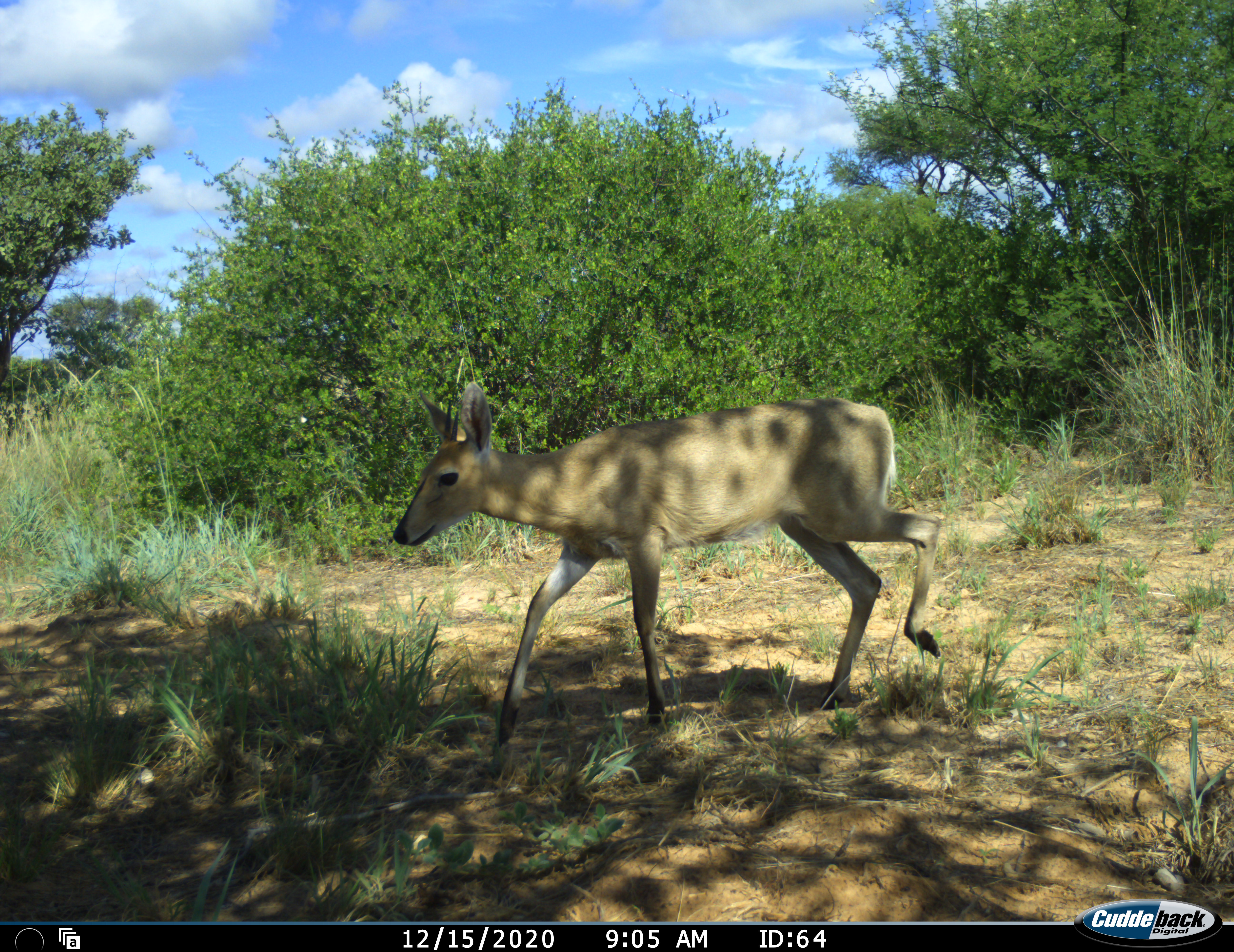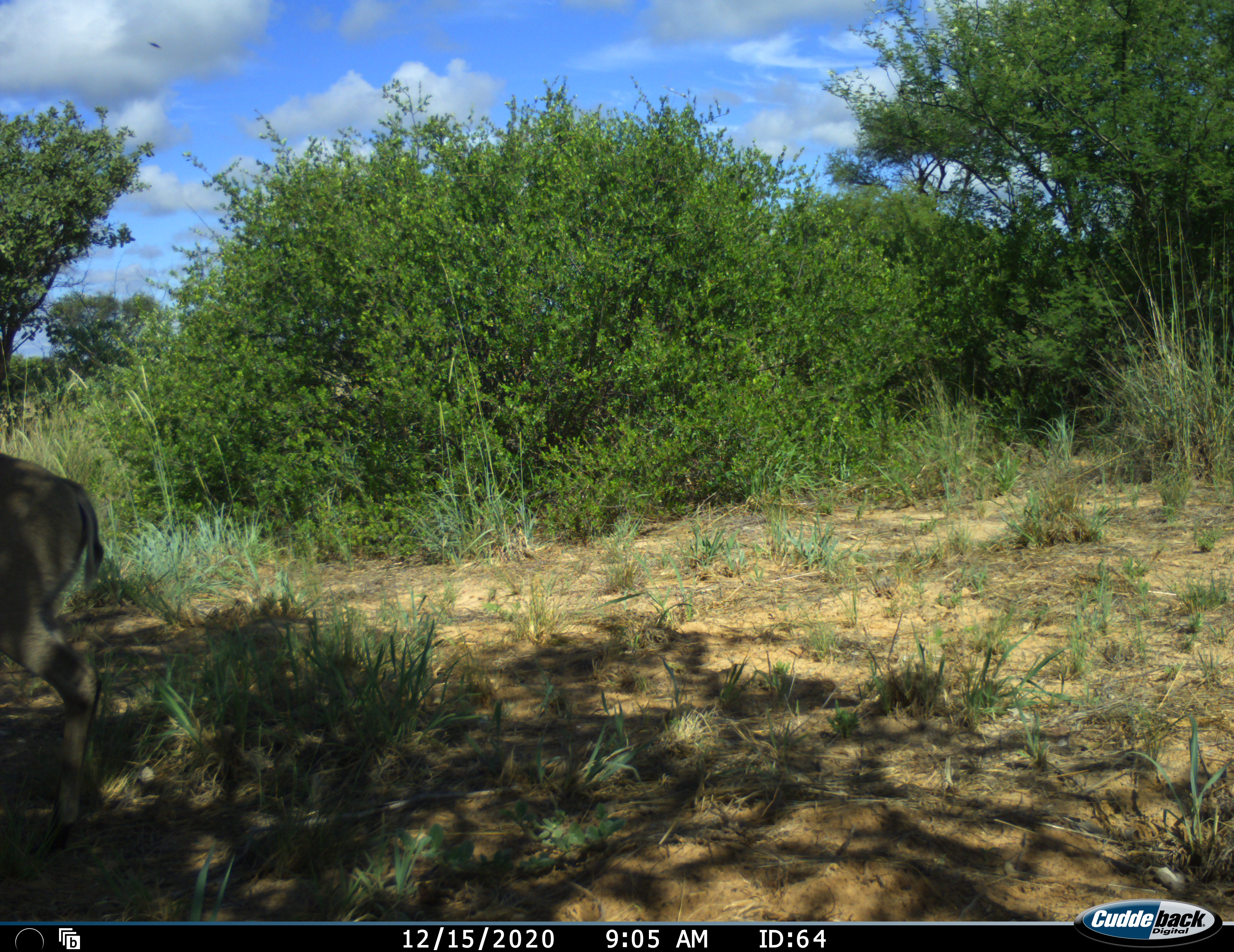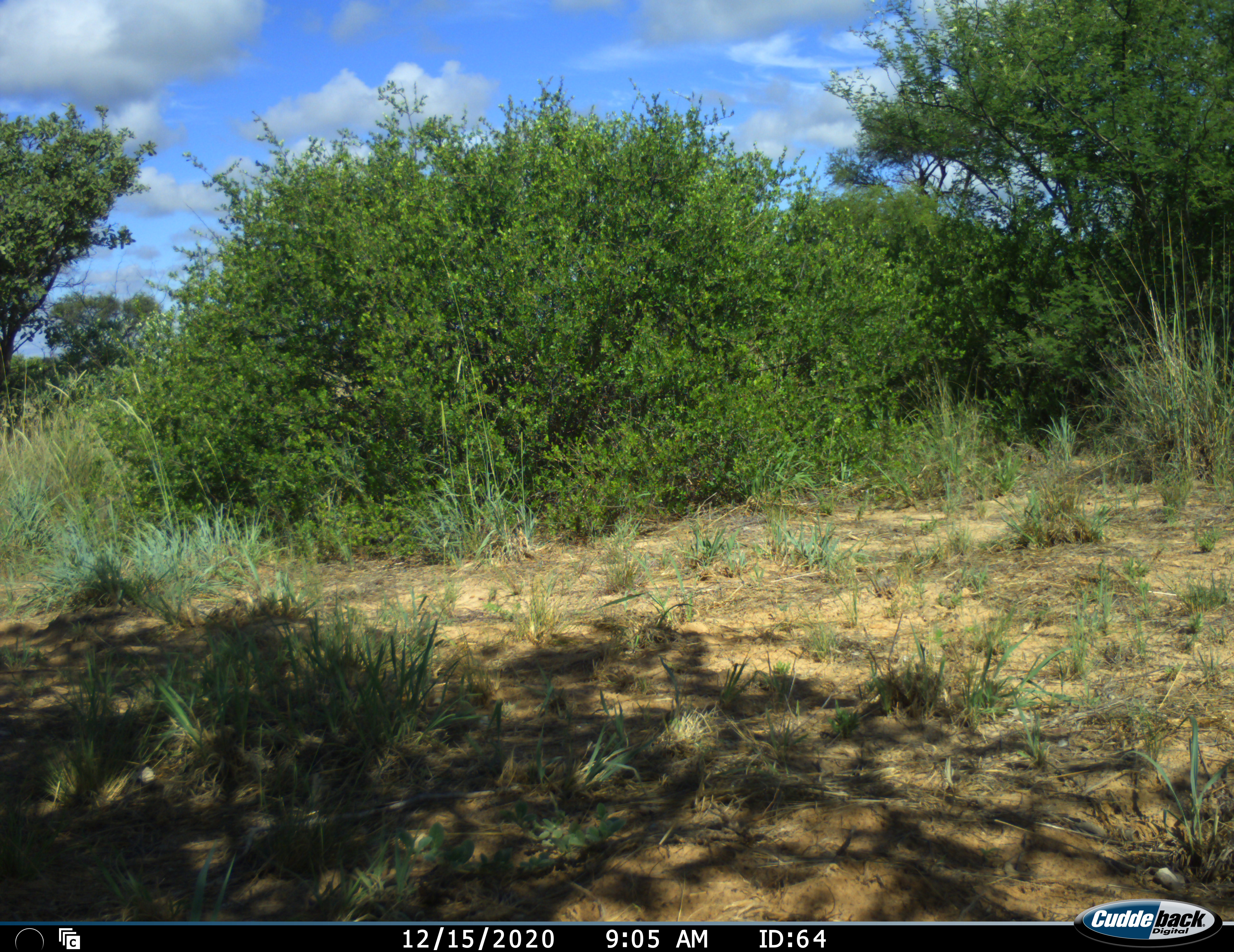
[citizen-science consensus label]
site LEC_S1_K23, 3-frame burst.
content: unidentified animal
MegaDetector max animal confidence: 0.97